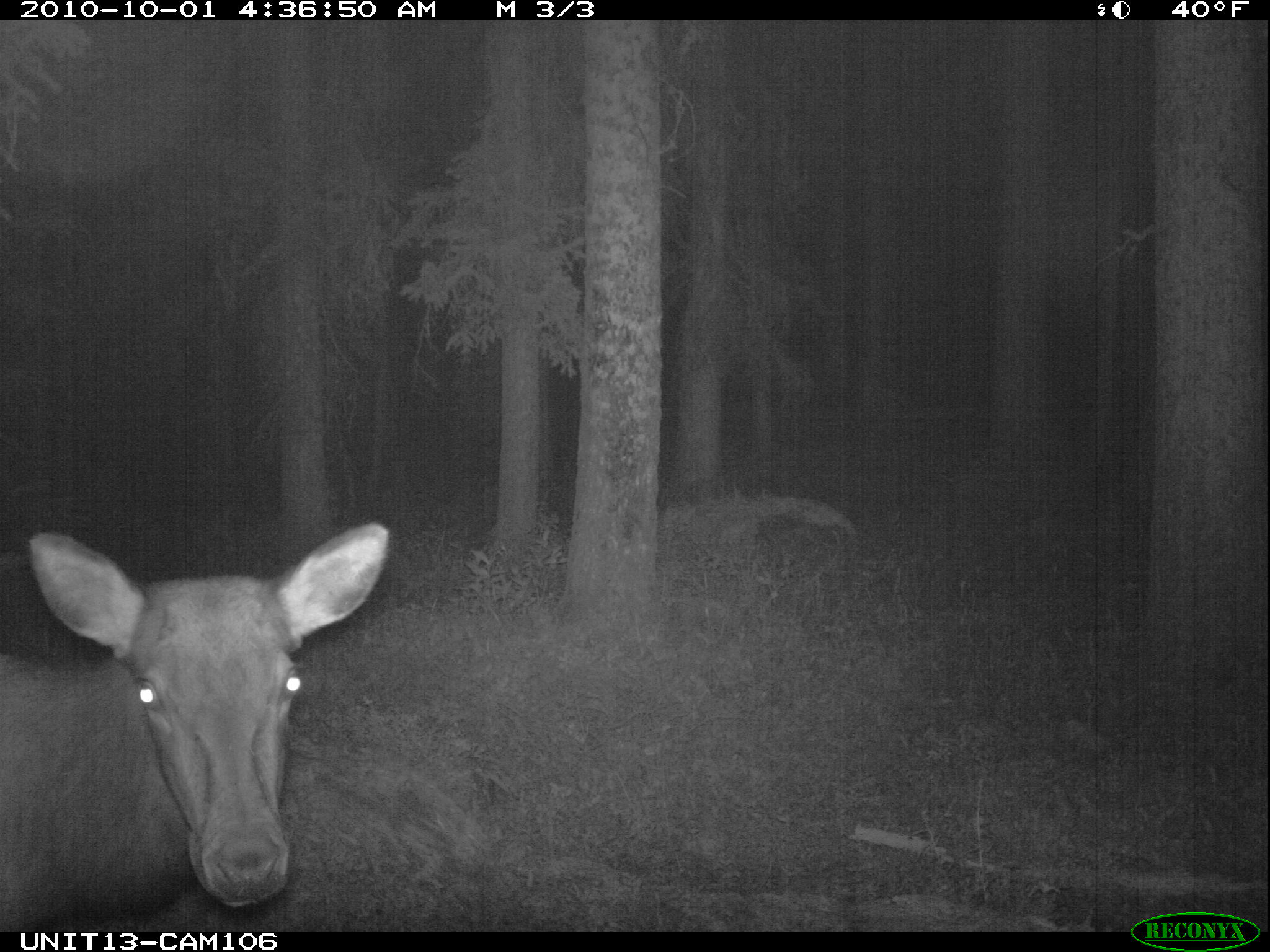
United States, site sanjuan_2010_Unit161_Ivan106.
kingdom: Animalia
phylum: Chordata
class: Mammalia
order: Artiodactyla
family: Cervidae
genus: Cervus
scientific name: Cervus elaphus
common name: red deer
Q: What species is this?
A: Cervus elaphus (red deer).